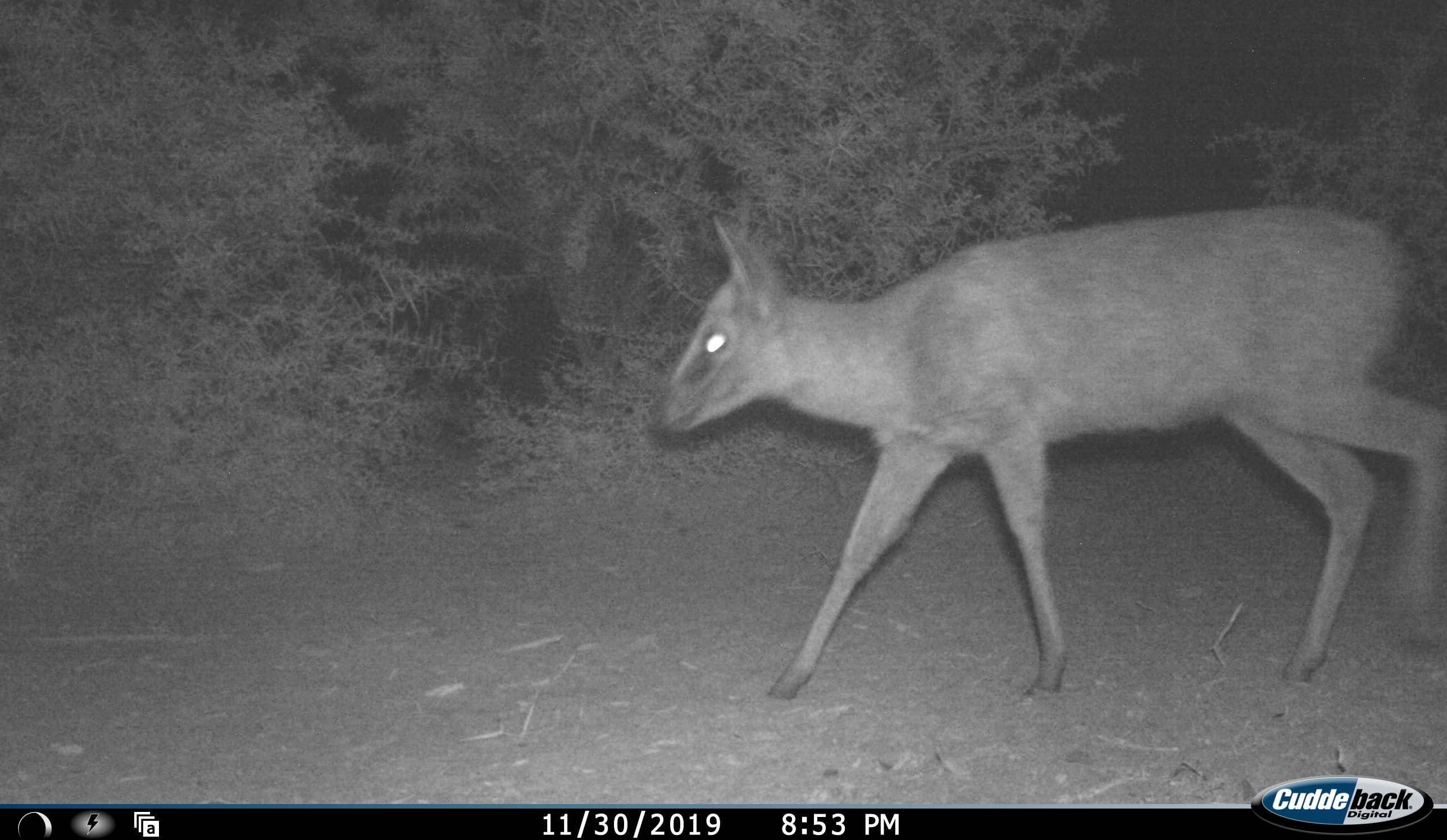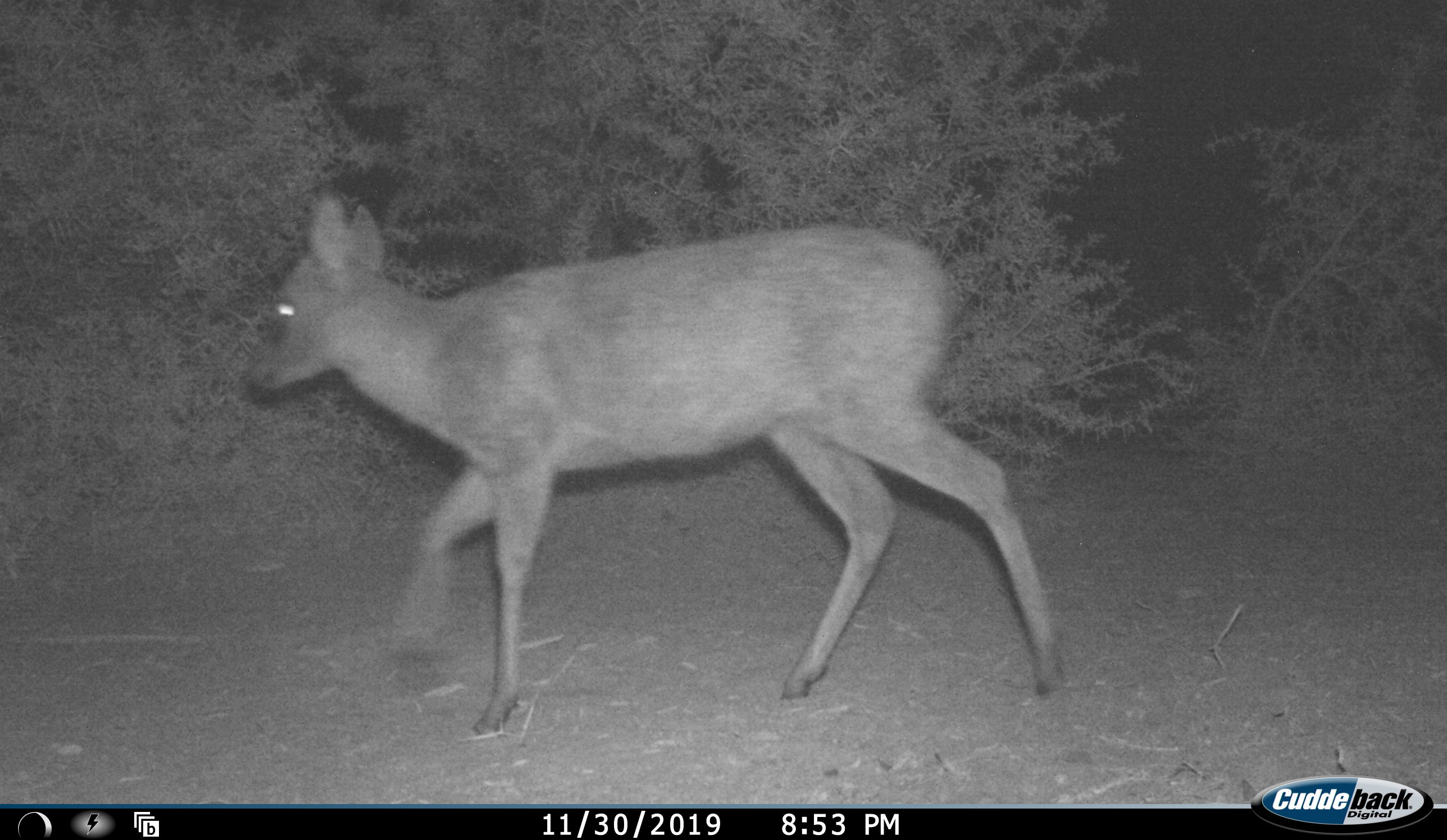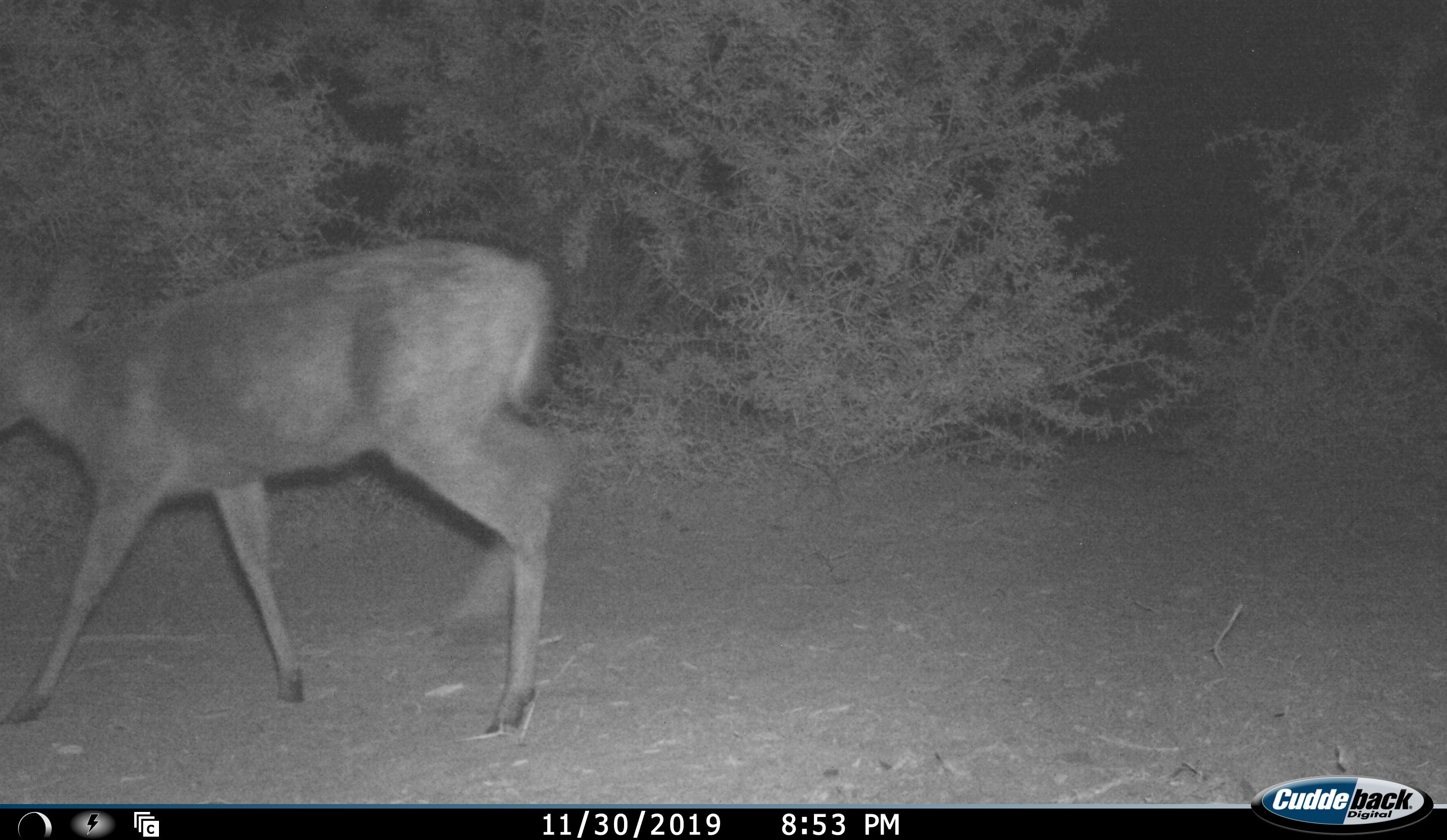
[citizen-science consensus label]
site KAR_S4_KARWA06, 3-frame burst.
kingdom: Animalia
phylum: Chordata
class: Mammalia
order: Artiodactyla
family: Bovidae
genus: Sylvicapra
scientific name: Sylvicapra grimmia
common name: common duiker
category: duikercommongrey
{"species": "duikercommongrey (common duiker) (Sylvicapra grimmia)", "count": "1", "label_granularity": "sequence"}